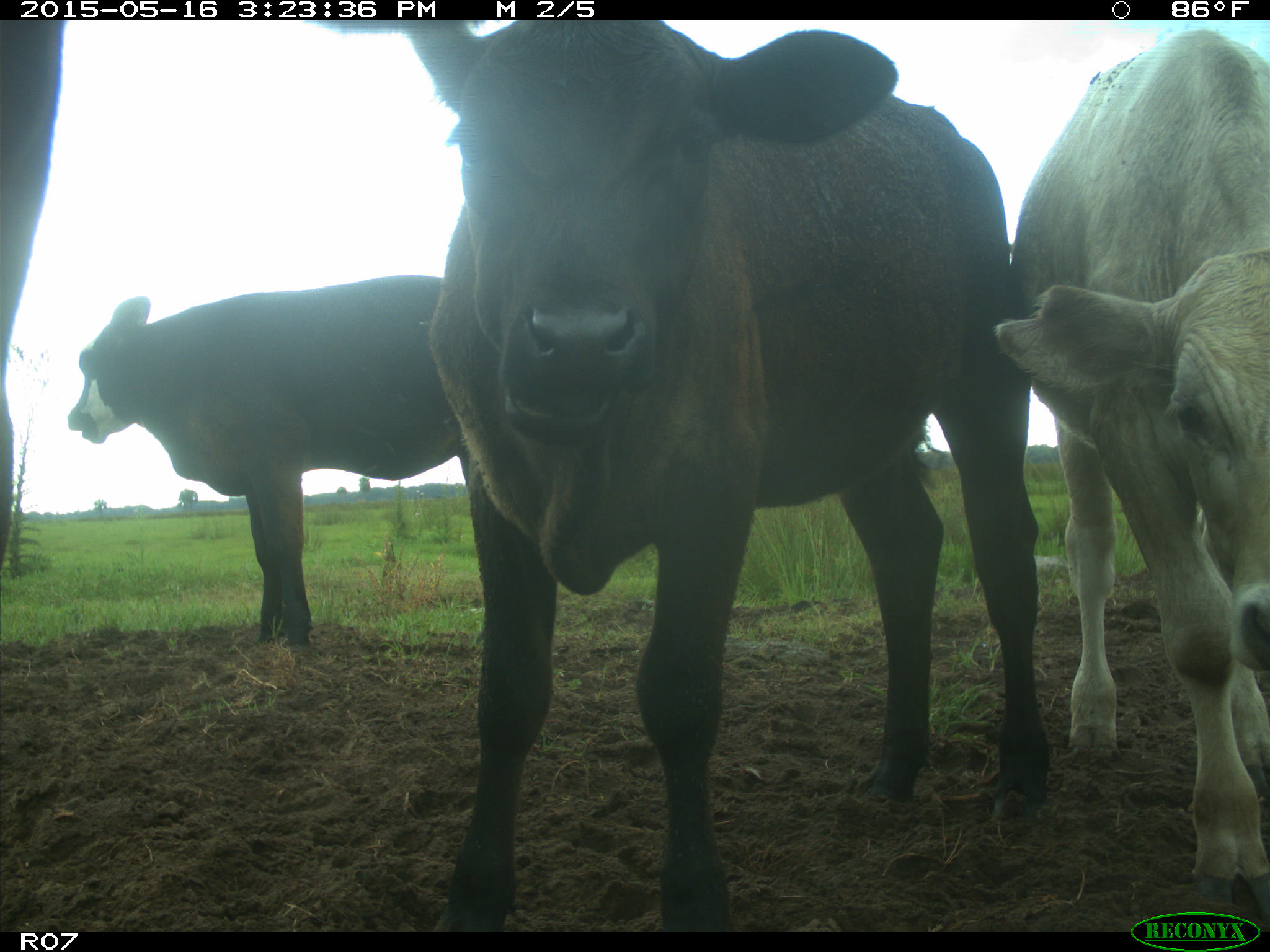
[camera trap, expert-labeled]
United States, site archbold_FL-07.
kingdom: Animalia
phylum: Chordata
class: Mammalia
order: Artiodactyla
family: Bovidae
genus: Bos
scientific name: Bos taurus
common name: domestic cow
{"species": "Bos taurus (domestic cow)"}